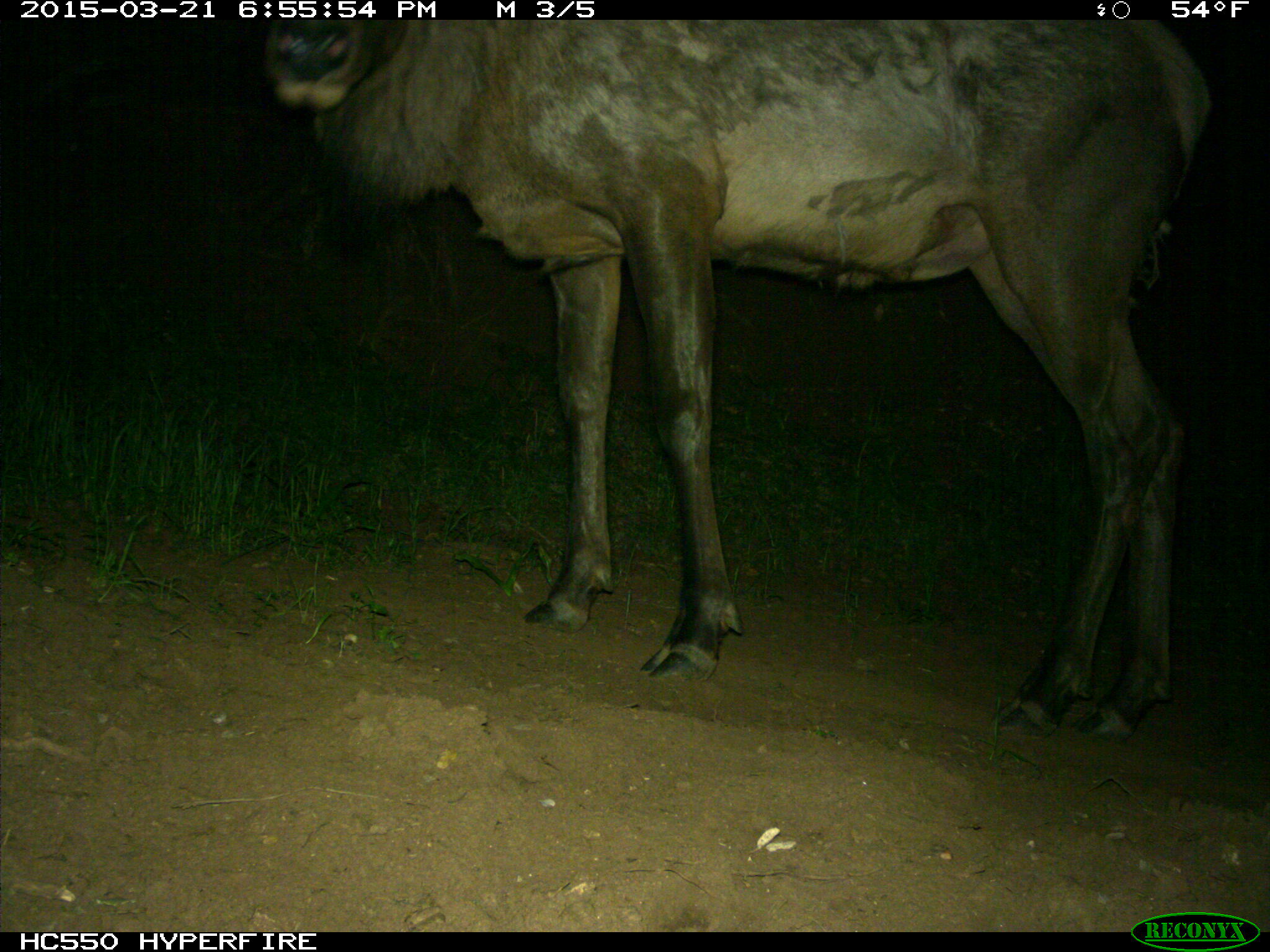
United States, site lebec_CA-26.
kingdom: Animalia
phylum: Chordata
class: Mammalia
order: Artiodactyla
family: Cervidae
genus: Cervus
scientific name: Cervus canadensis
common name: elk